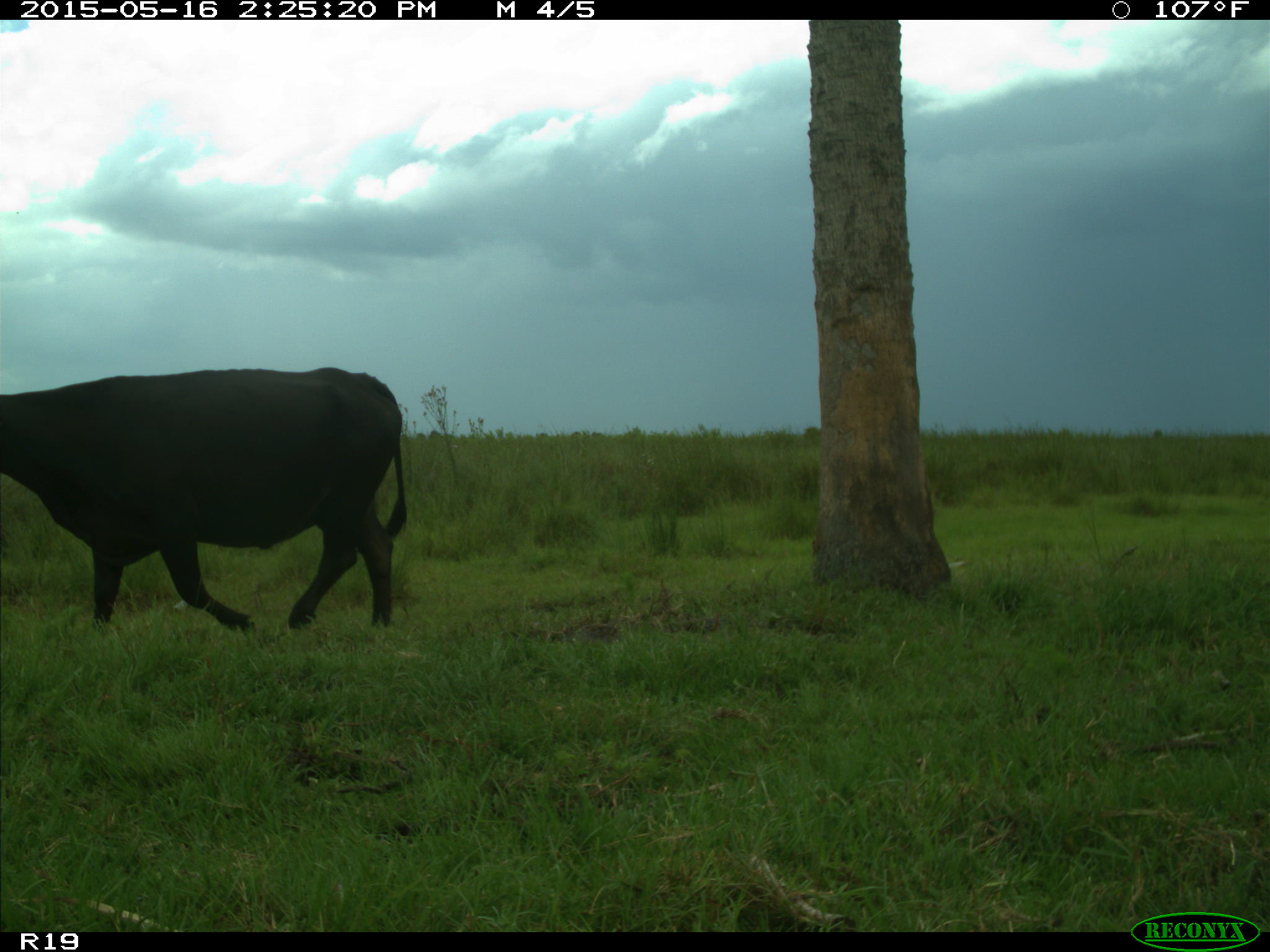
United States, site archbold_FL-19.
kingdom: Animalia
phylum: Chordata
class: Mammalia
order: Artiodactyla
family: Bovidae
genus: Bos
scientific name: Bos taurus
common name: domestic cow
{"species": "Bos taurus (domestic cow)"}